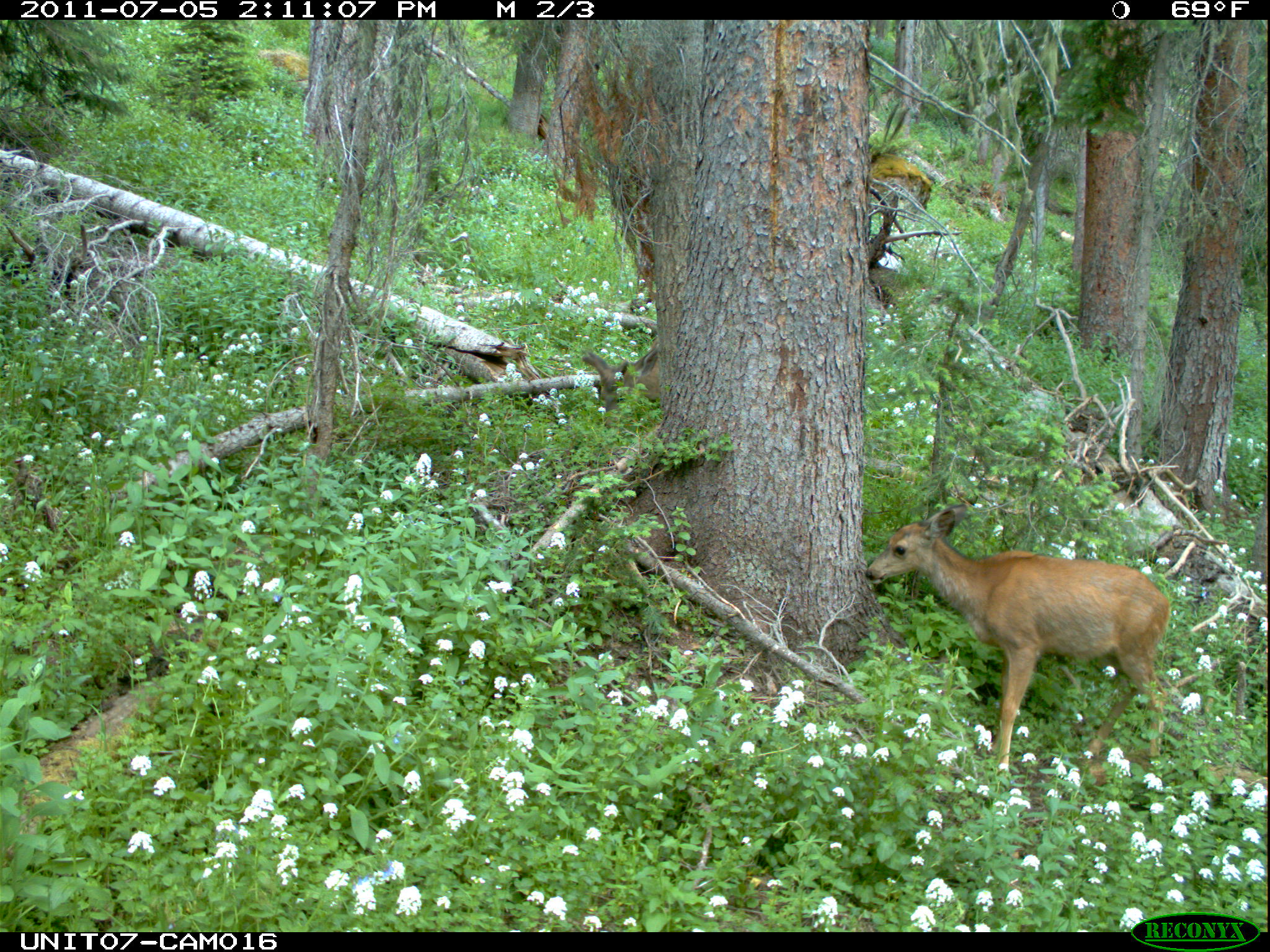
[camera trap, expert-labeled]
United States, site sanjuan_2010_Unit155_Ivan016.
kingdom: Animalia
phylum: Chordata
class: Mammalia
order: Artiodactyla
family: Cervidae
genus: Odocoileus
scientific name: Odocoileus hemionus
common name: mule deer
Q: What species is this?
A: Odocoileus hemionus (mule deer).